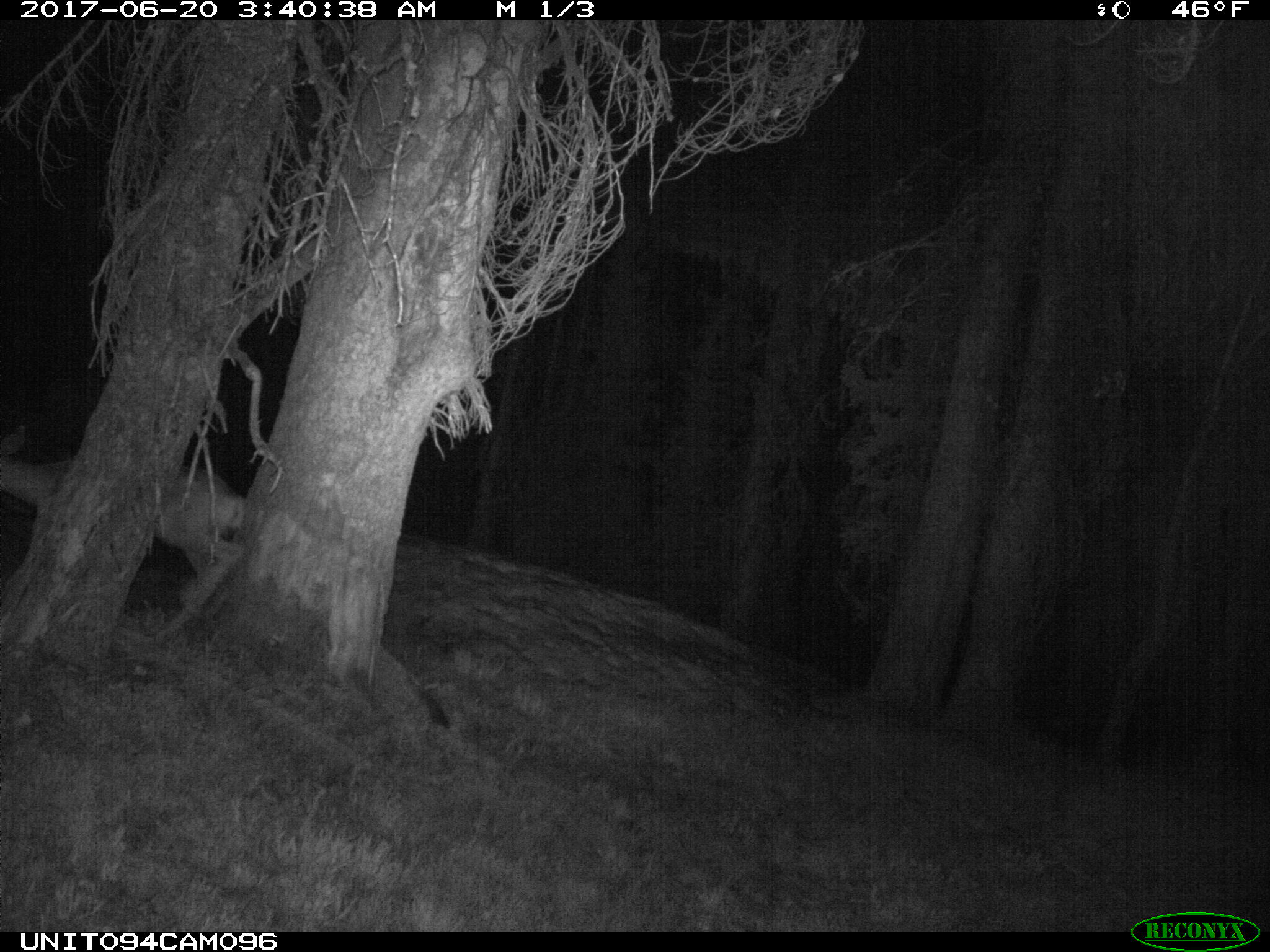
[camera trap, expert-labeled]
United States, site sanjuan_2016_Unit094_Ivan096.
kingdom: Animalia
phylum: Chordata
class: Mammalia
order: Artiodactyla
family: Cervidae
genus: Odocoileus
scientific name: Odocoileus hemionus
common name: mule deer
Odocoileus hemionus (mule deer).